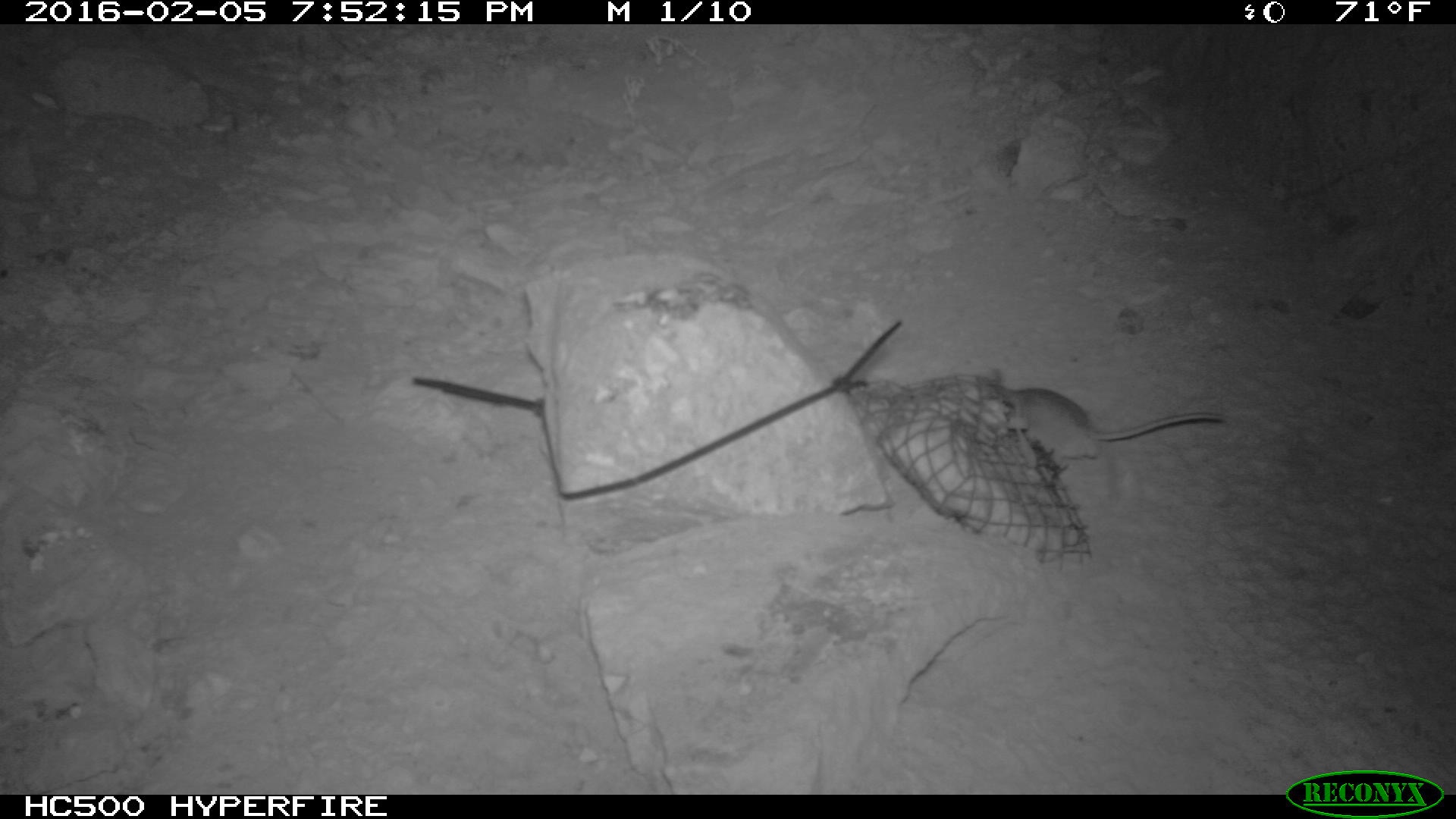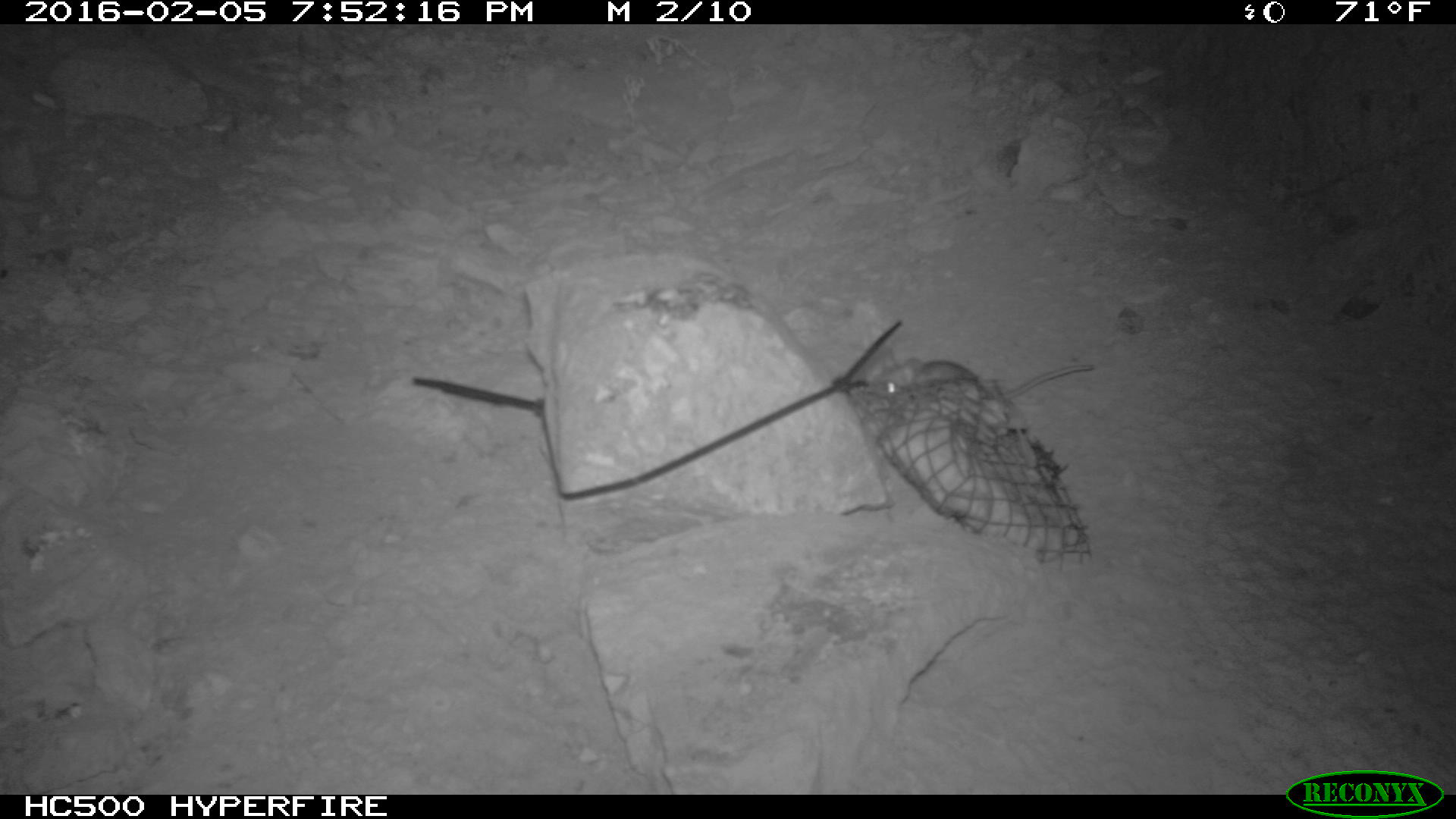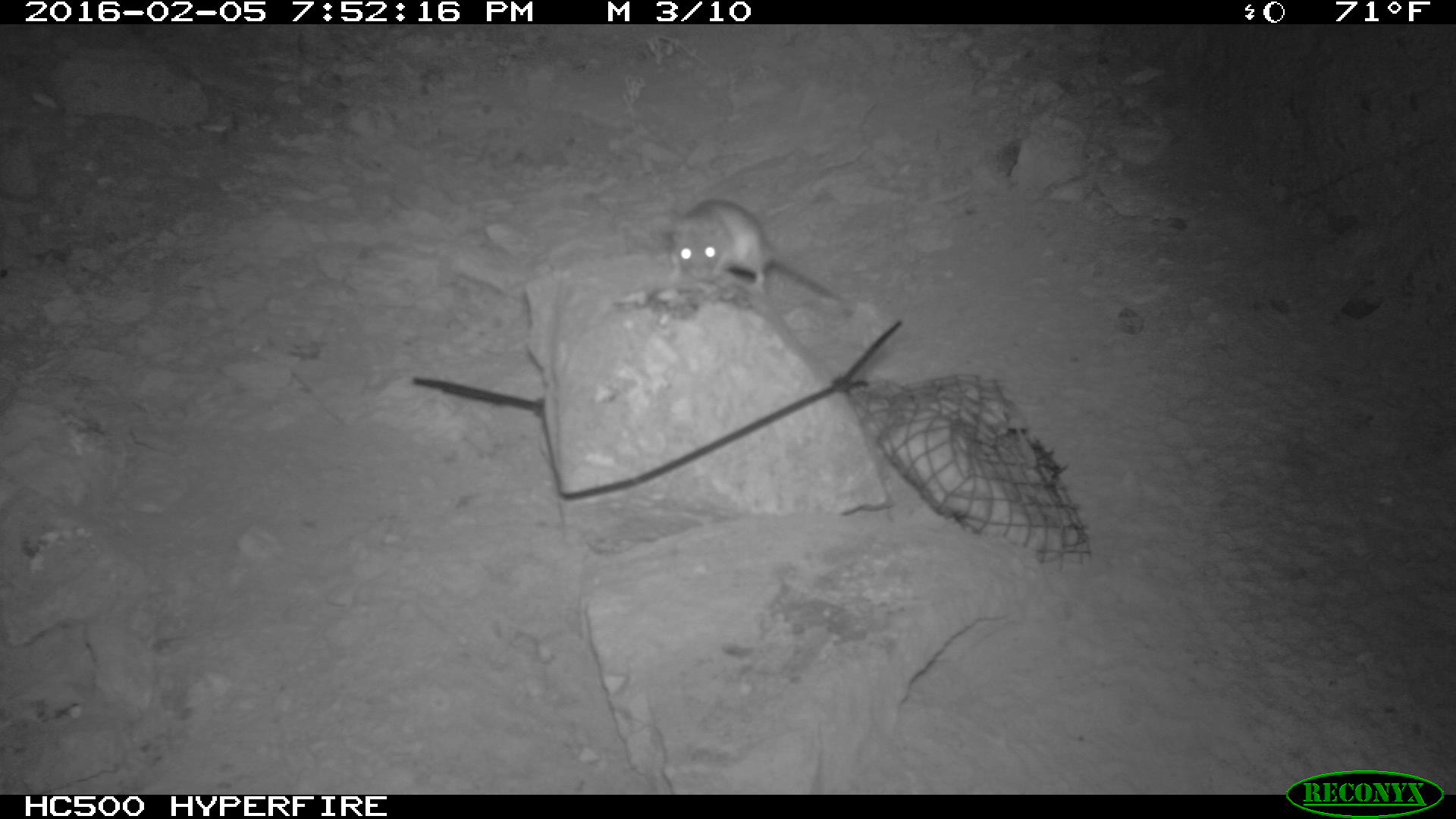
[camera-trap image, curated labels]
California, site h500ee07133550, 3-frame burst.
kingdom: Animalia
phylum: Chordata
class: Mammalia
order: Rodentia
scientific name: Rodentia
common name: rodent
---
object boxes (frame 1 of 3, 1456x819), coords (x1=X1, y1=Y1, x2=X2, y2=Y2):
rodent: (x1=1006, y1=382, x2=1225, y2=472)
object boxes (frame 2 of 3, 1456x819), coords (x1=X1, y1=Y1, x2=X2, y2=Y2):
rodent: (x1=873, y1=349, x2=1094, y2=400)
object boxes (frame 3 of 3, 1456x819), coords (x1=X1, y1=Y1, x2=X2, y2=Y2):
rodent: (x1=667, y1=199, x2=852, y2=302)